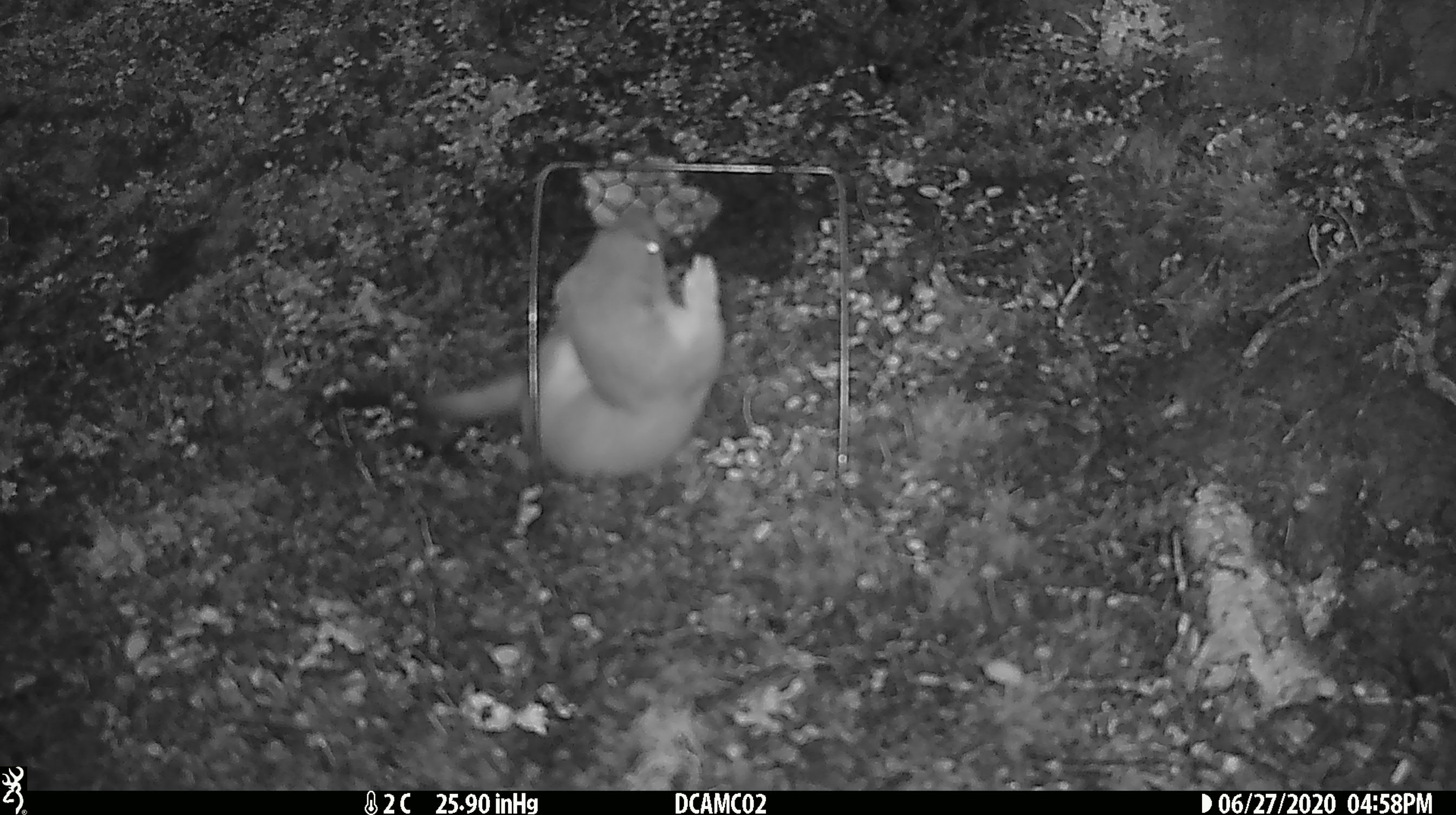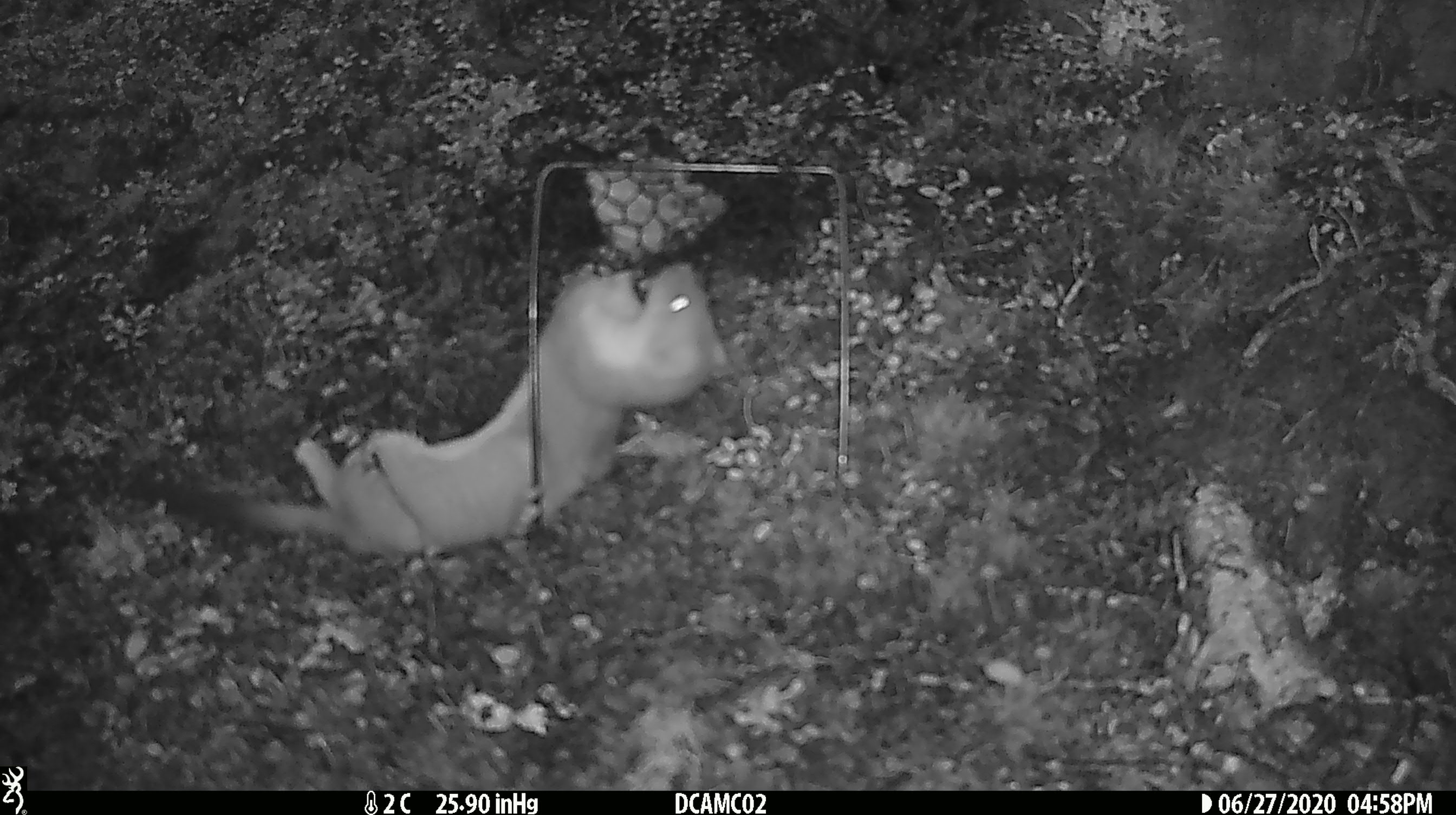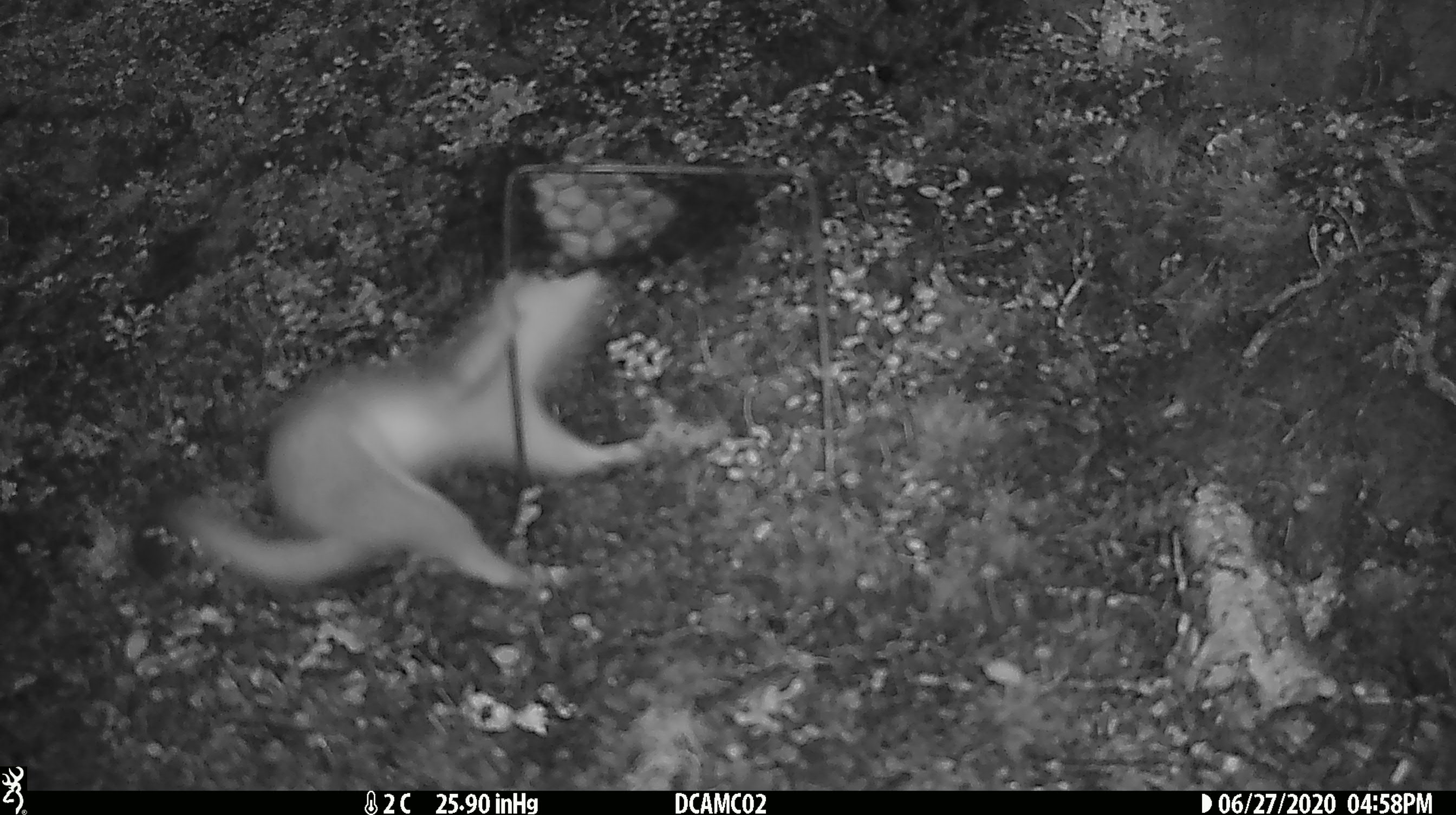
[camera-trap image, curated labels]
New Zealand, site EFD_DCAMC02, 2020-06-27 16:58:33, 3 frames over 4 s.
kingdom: Animalia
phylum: Chordata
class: Mammalia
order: Carnivora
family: Mustelidae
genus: Mustela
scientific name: Mustela erminea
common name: stoat